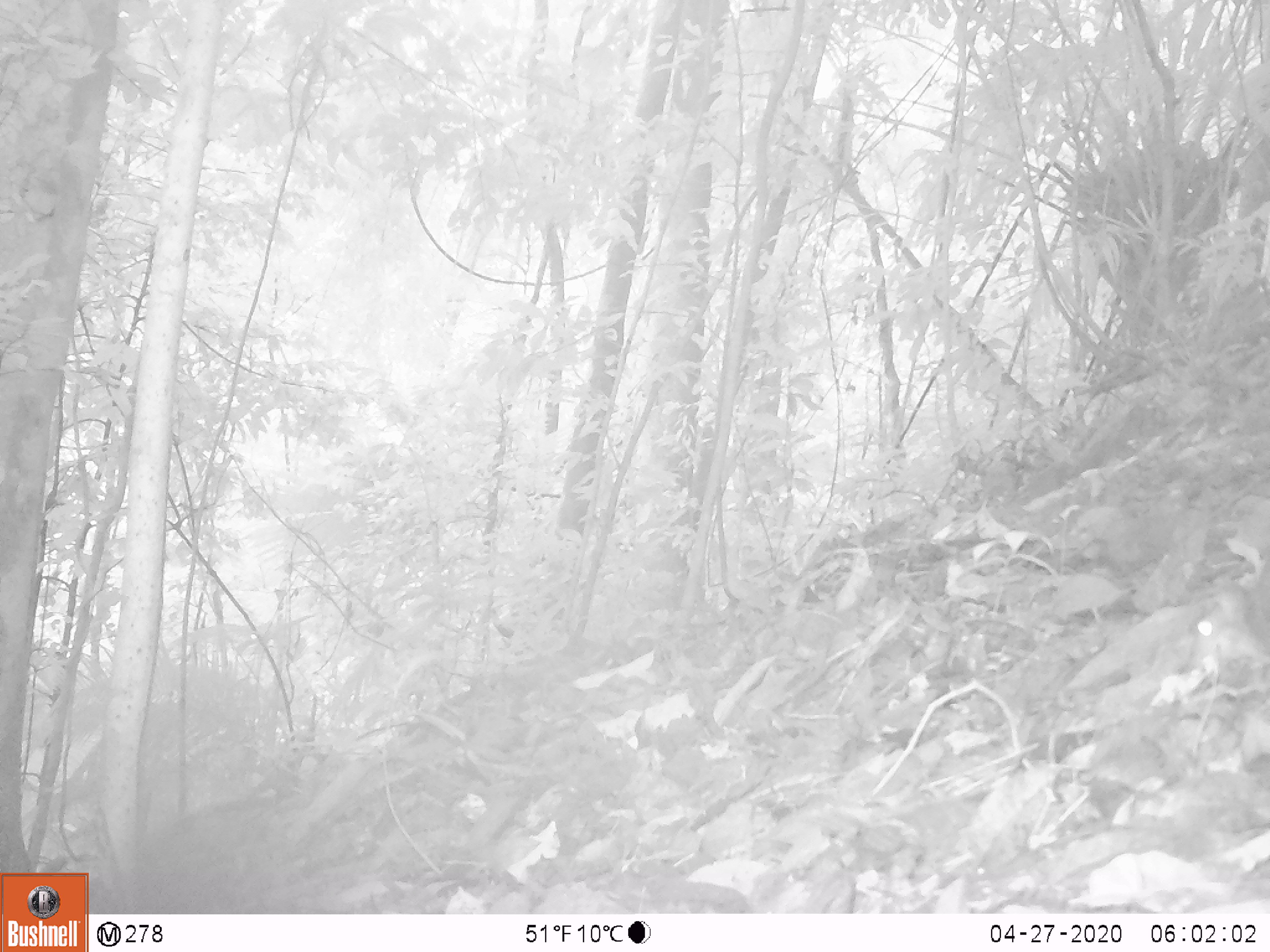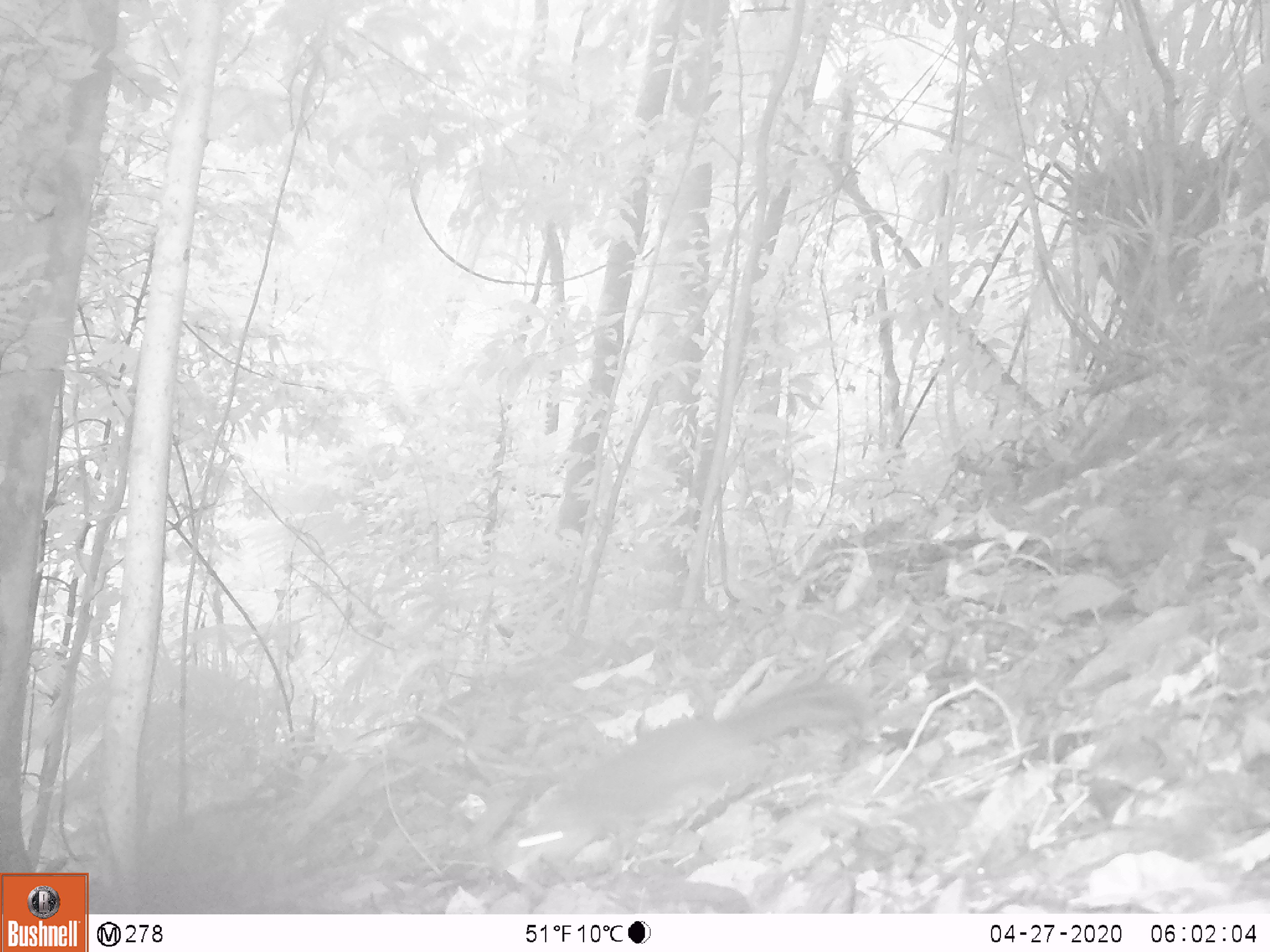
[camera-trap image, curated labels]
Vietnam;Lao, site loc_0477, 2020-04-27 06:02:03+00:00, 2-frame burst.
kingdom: Animalia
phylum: Chordata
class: Mammalia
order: Rodentia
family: Sciuridae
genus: Dremomys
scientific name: Dremomys rufigenis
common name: red-cheeked squirrel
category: red cheeked squirrel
Red cheeked squirrel (red-cheeked squirrel) (Dremomys rufigenis). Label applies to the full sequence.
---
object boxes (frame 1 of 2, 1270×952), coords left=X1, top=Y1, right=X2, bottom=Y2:
red cheeked squirrel: left=1178, top=554, right=1270, bottom=676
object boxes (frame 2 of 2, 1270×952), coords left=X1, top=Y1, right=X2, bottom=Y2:
red cheeked squirrel: left=487, top=680, right=879, bottom=890